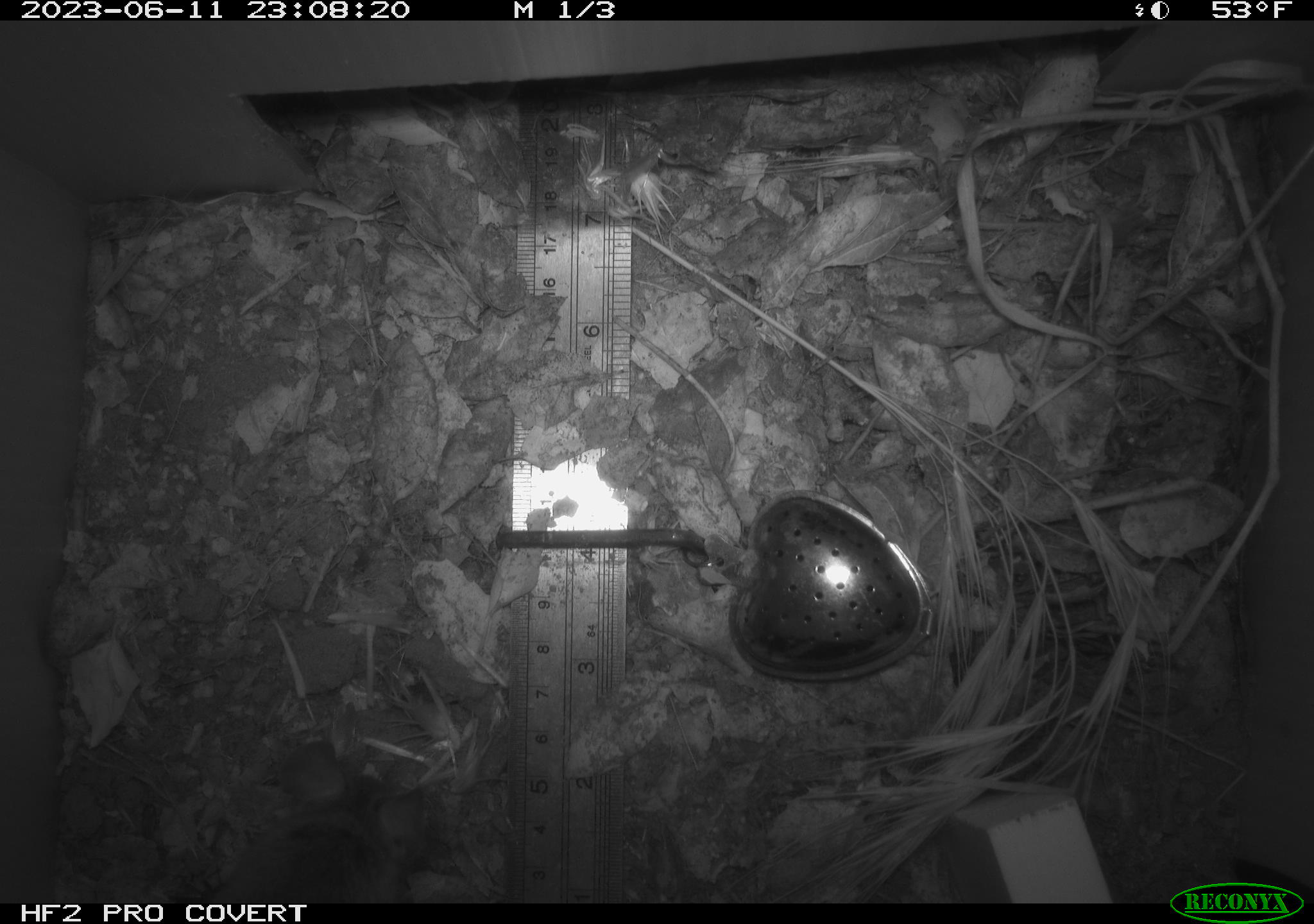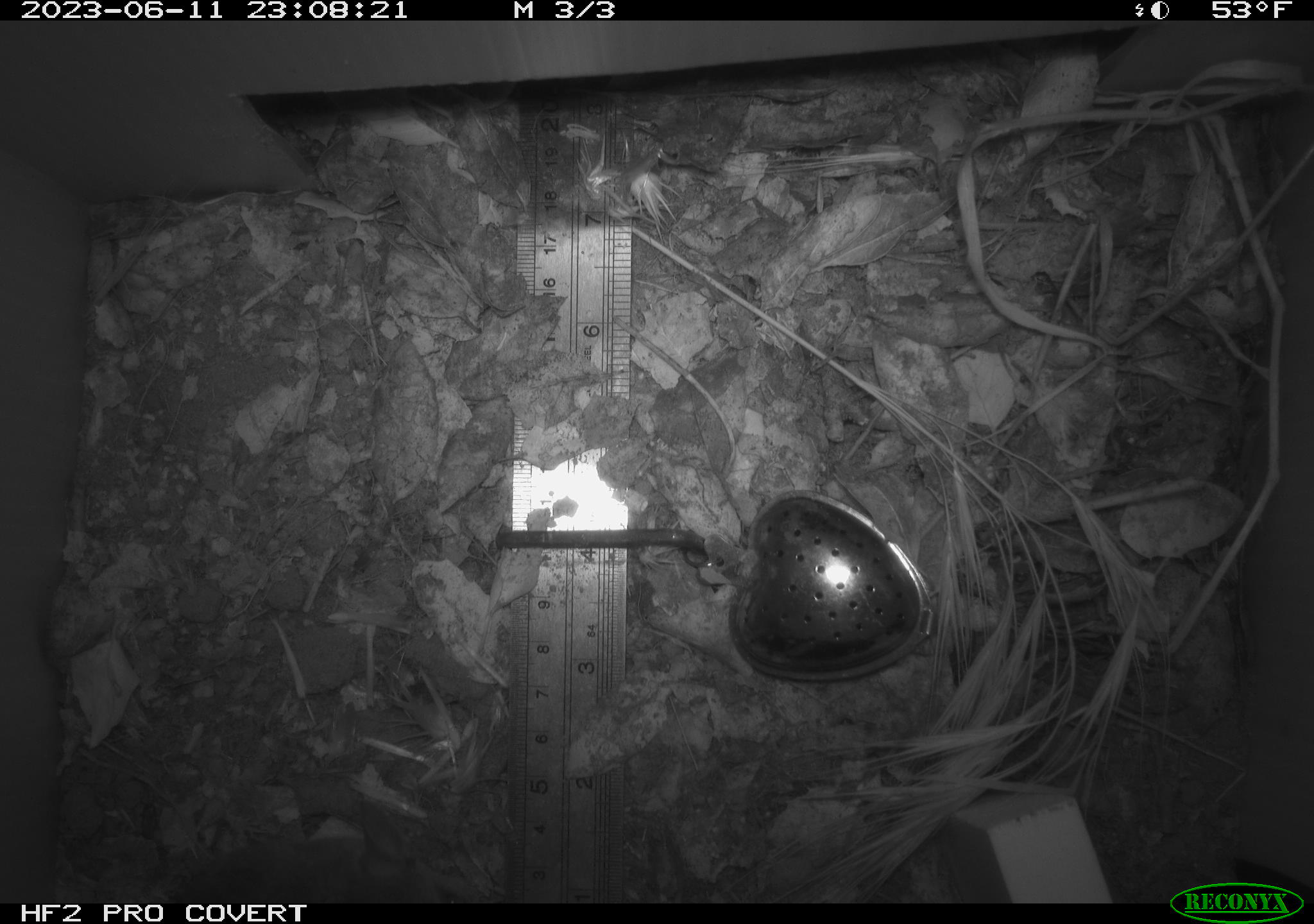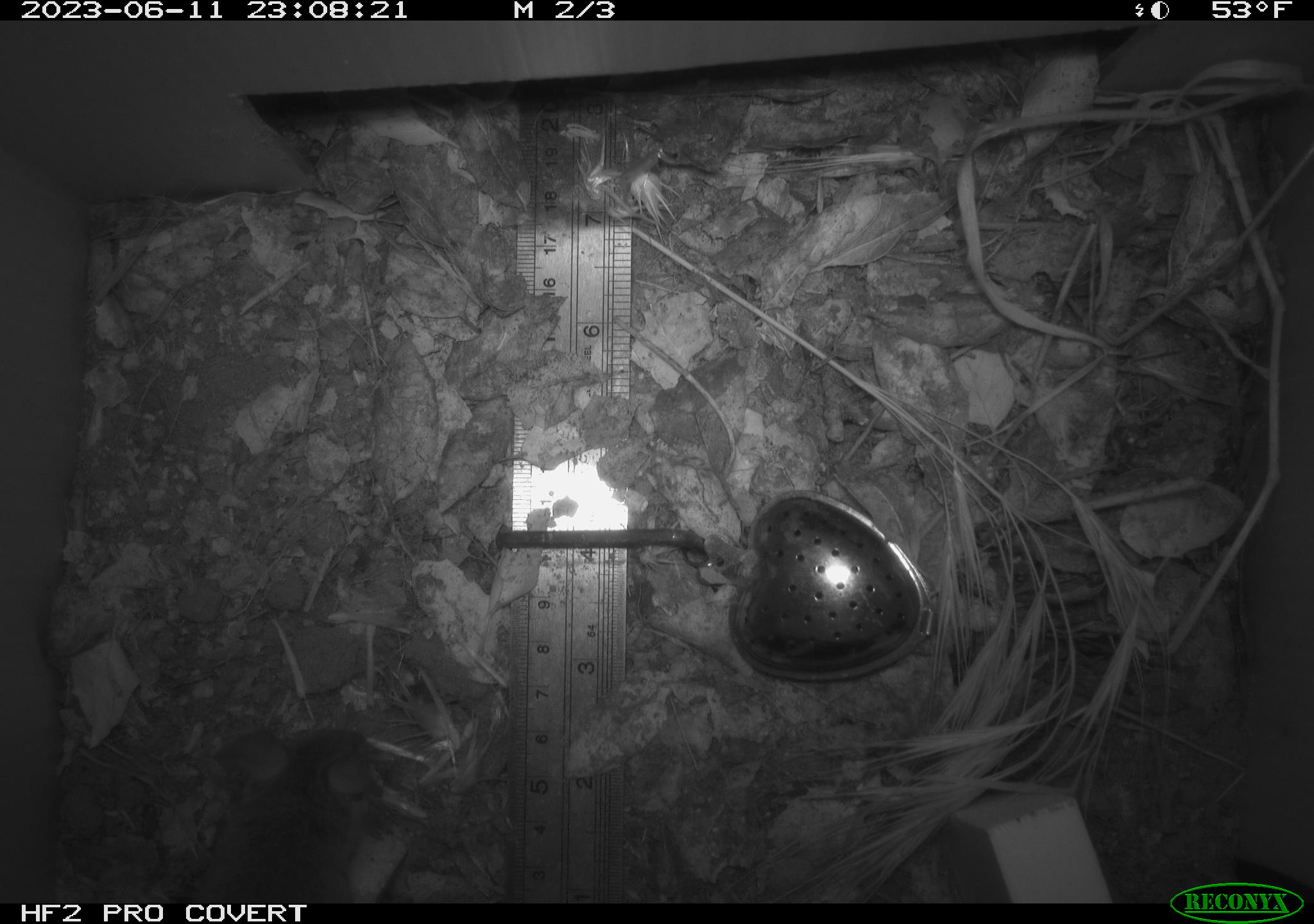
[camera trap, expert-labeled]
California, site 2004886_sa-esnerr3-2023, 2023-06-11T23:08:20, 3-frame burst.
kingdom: Animalia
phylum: Chordata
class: Mammalia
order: Rodentia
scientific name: Rodentia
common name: mouse species